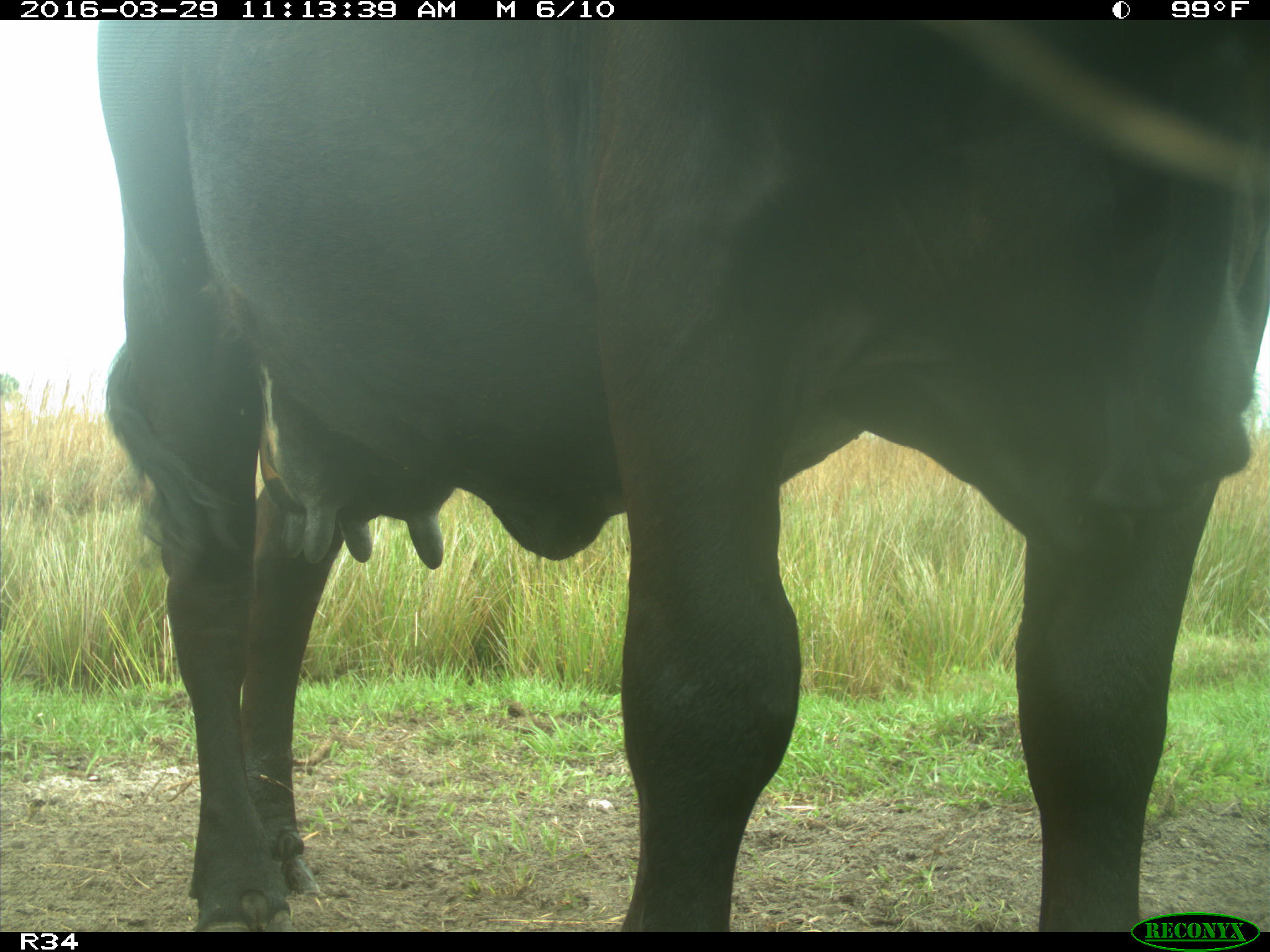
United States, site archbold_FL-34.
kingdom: Animalia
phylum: Chordata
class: Mammalia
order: Artiodactyla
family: Bovidae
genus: Bos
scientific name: Bos taurus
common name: domestic cow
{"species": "Bos taurus (domestic cow)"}